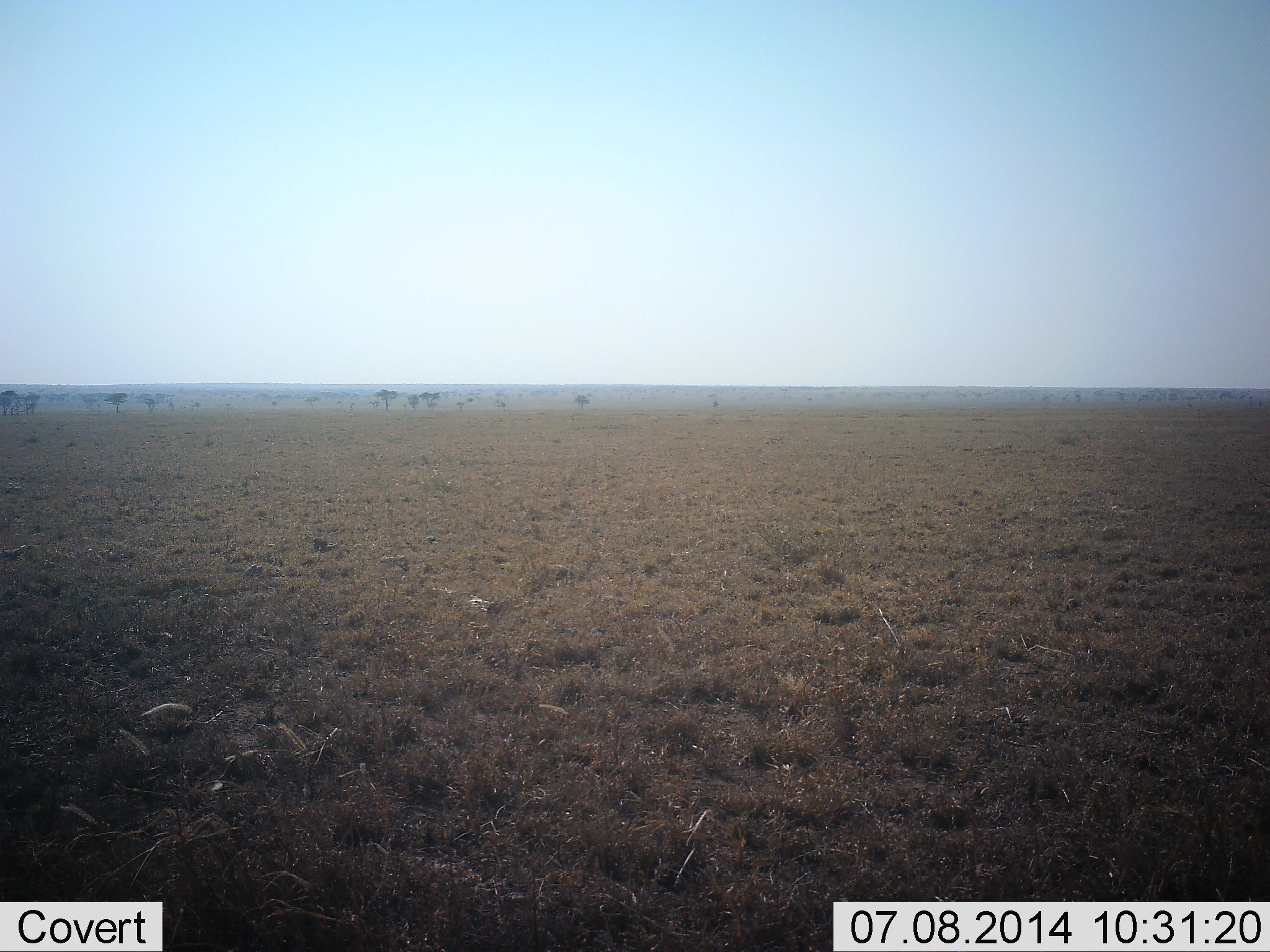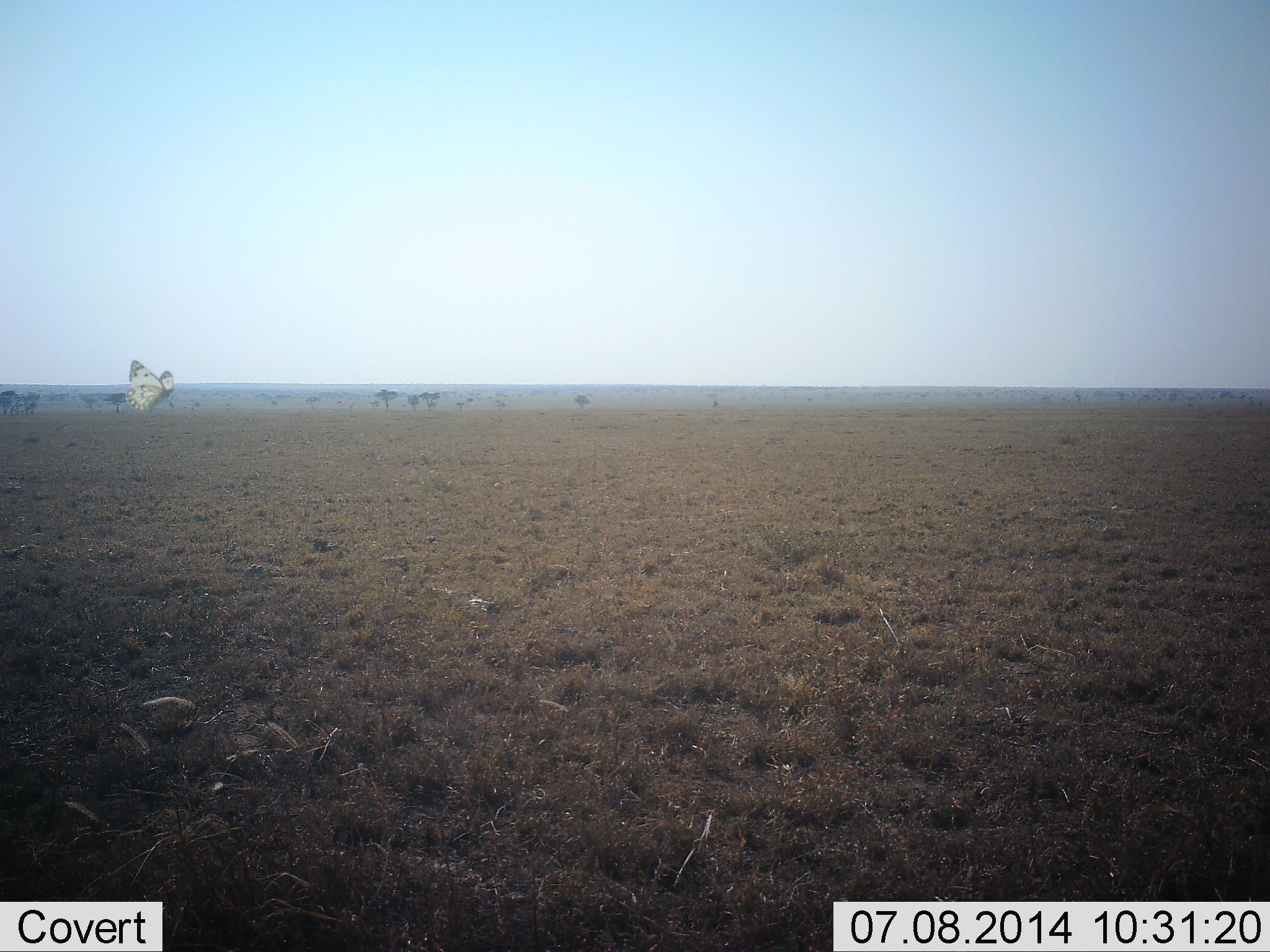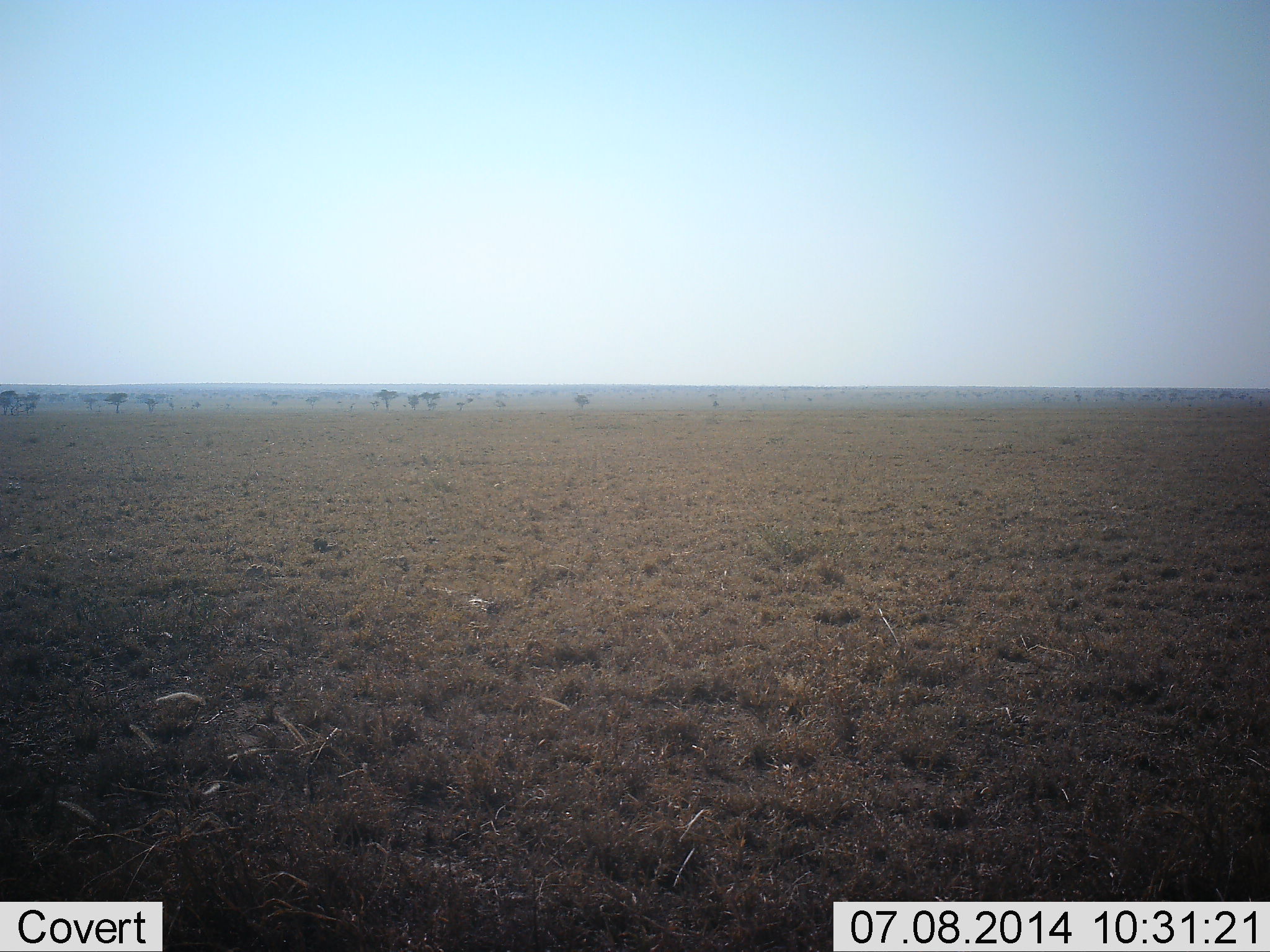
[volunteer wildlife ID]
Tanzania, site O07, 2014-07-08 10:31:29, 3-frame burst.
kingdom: Animalia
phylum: Arthropoda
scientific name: Arthropoda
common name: arthropods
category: insectspider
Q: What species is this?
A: Insectspider (arthropods) (Arthropoda).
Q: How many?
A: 1.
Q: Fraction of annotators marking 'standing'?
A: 0%.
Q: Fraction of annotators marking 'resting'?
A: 0%.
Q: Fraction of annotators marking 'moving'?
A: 100%.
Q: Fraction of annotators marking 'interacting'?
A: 0%.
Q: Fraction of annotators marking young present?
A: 0%.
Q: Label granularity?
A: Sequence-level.